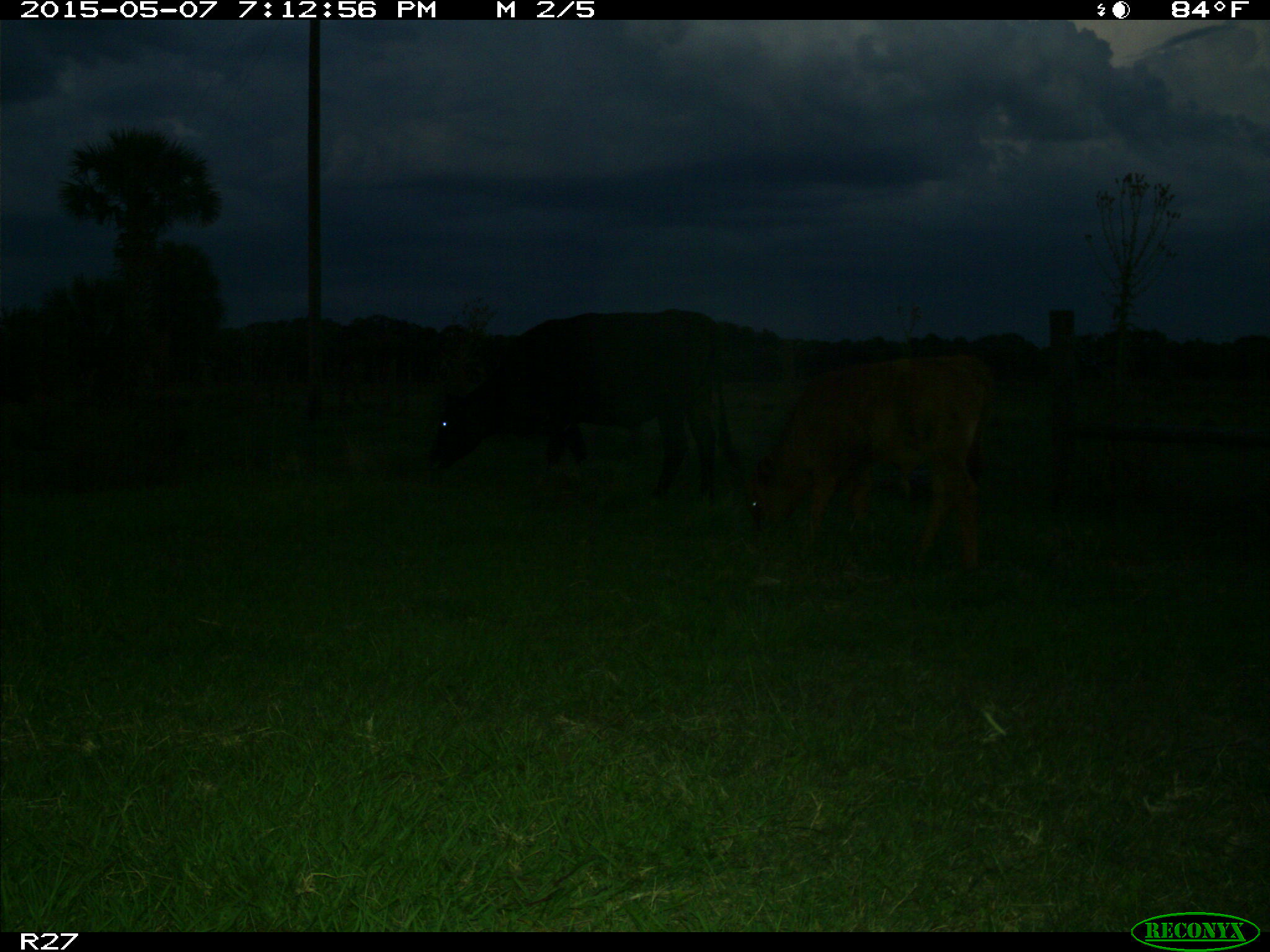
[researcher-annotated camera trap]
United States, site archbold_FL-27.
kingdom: Animalia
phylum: Chordata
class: Mammalia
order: Artiodactyla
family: Bovidae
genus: Bos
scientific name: Bos taurus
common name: domestic cow